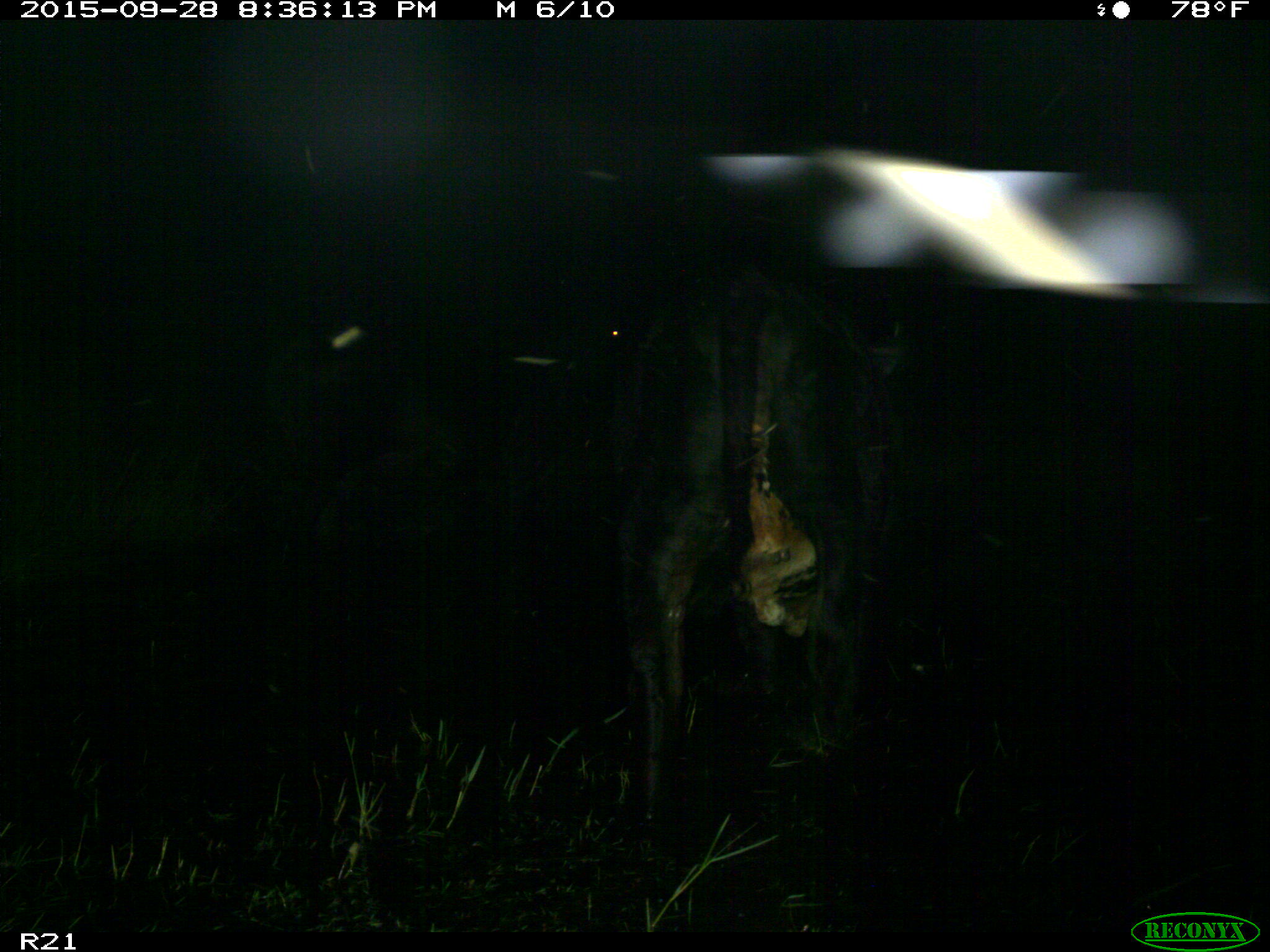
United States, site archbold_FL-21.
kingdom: Animalia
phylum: Chordata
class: Mammalia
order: Artiodactyla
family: Bovidae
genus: Bos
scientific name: Bos taurus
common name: domestic cow